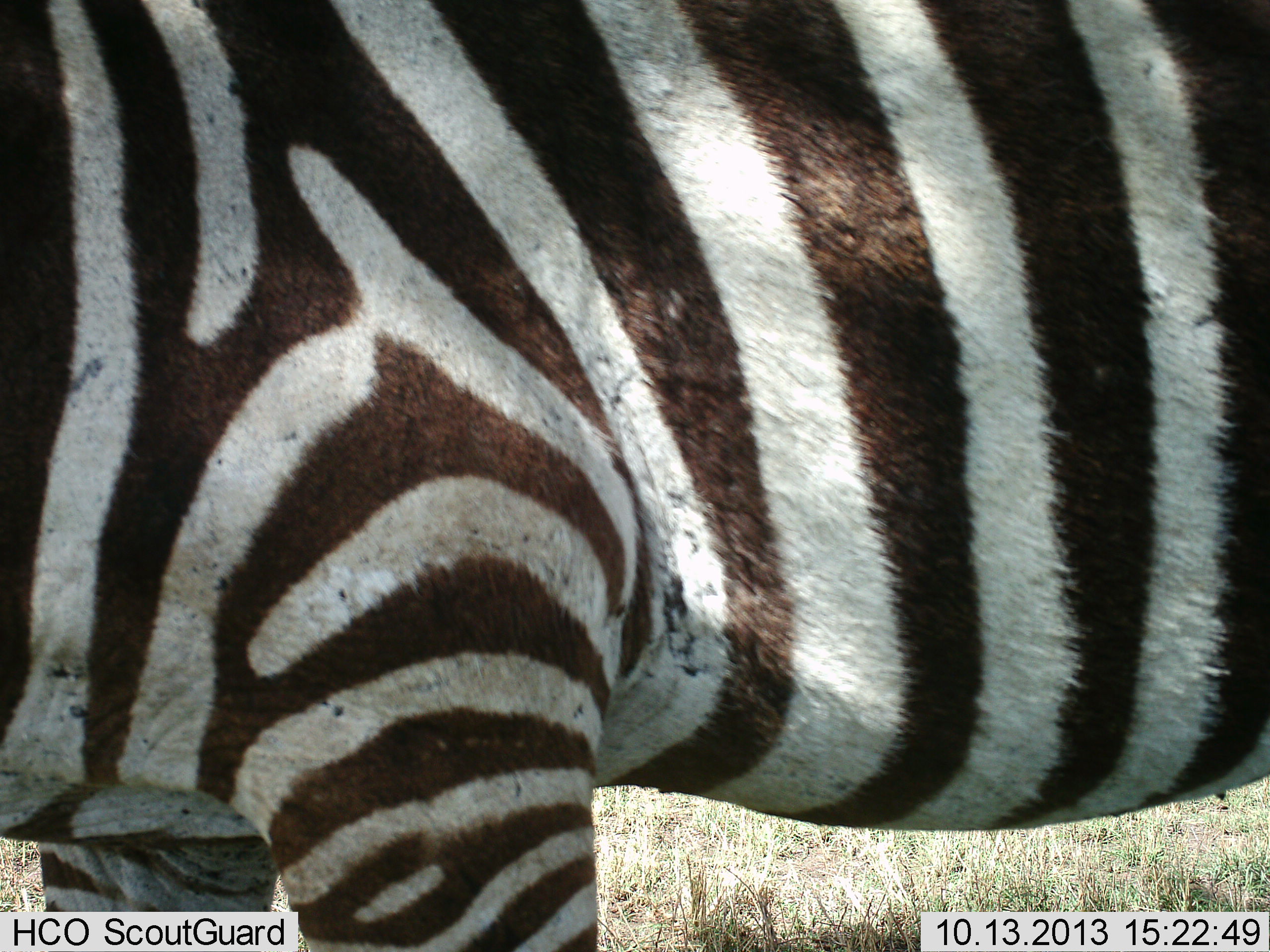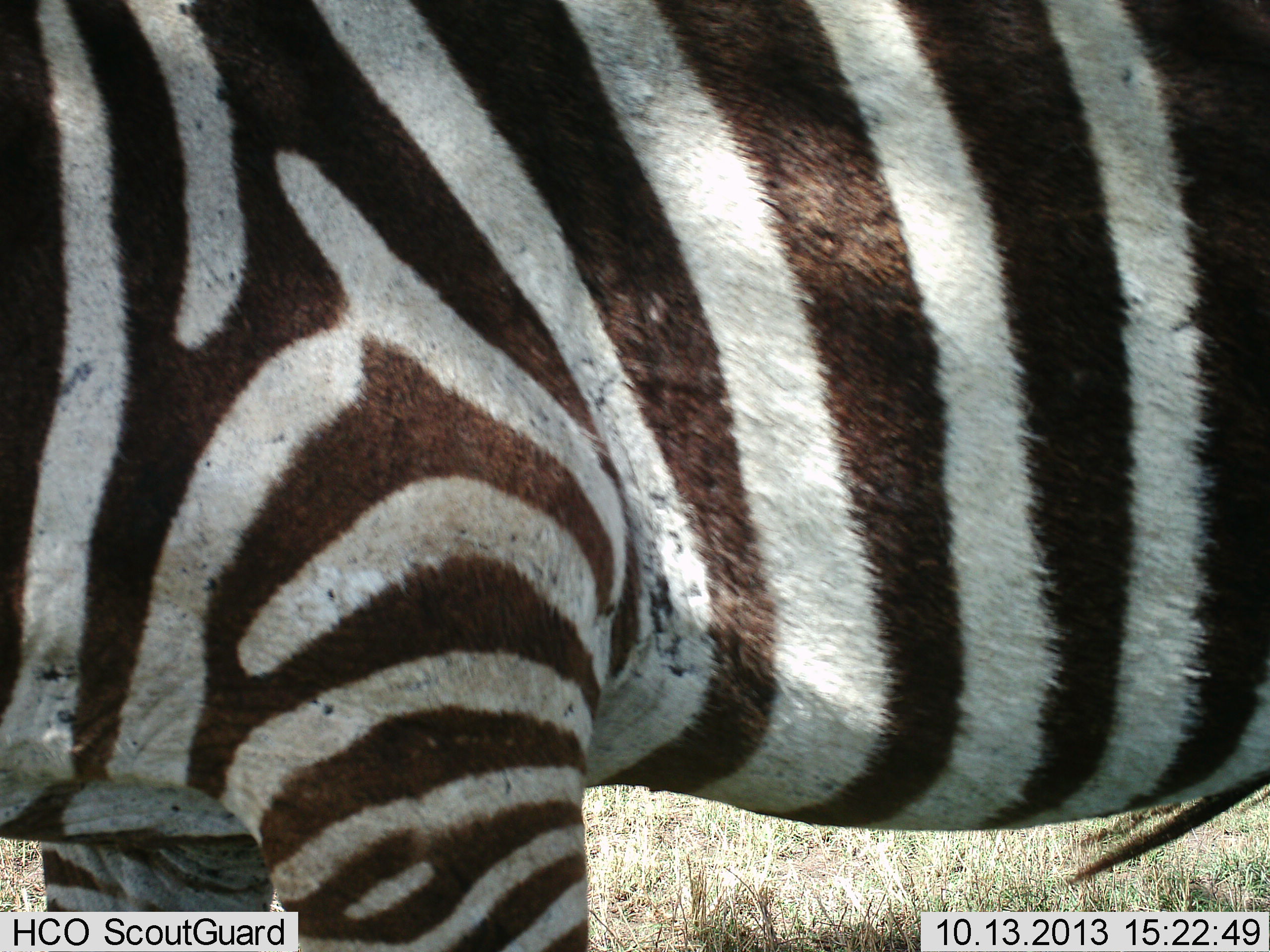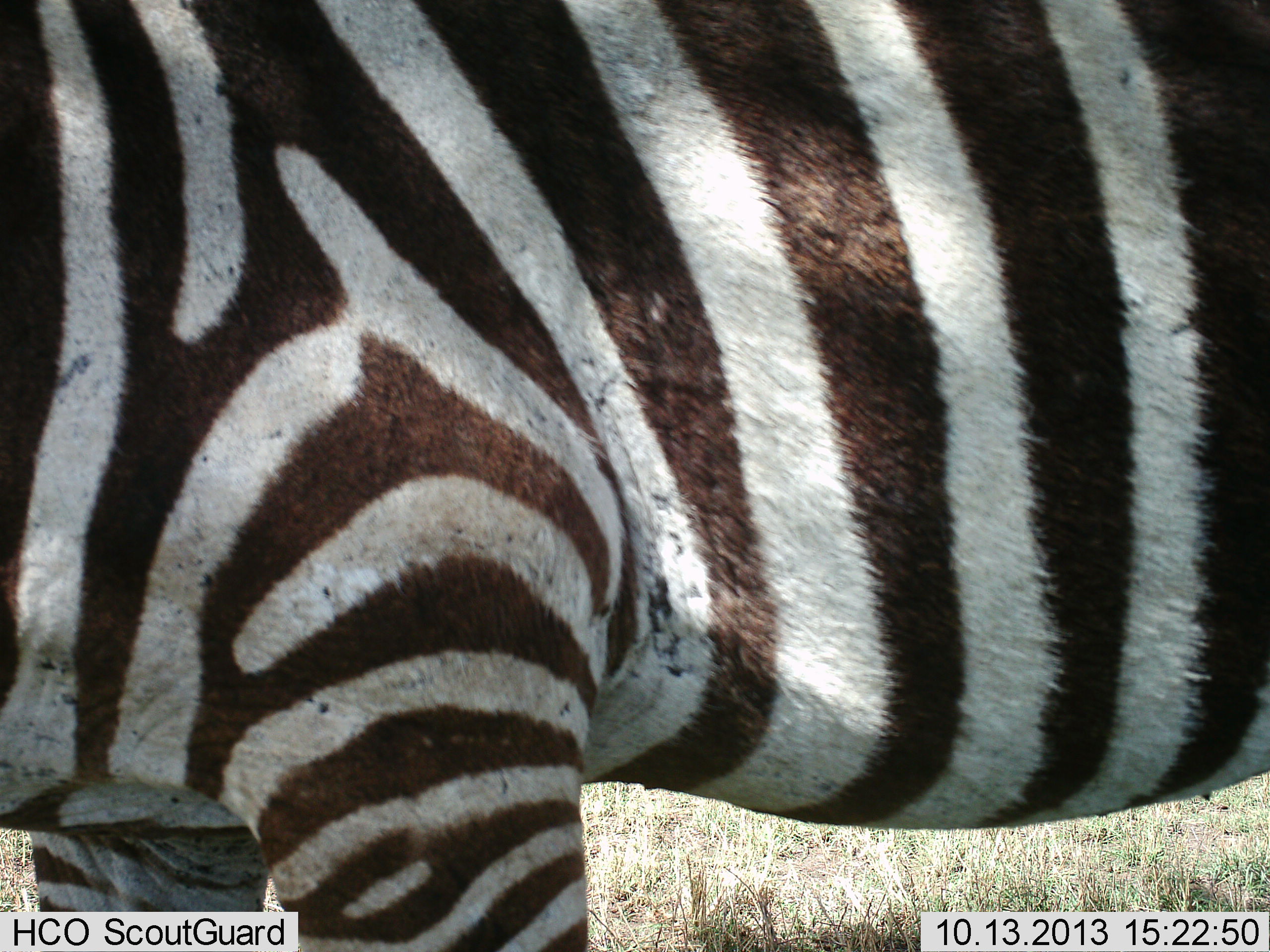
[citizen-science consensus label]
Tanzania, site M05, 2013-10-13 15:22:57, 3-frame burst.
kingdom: Animalia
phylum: Chordata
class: Mammalia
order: Perissodactyla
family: Equidae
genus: Equus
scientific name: Equus quagga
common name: plains zebra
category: zebra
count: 1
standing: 100%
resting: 0%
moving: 0%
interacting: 0%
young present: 0%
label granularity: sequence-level